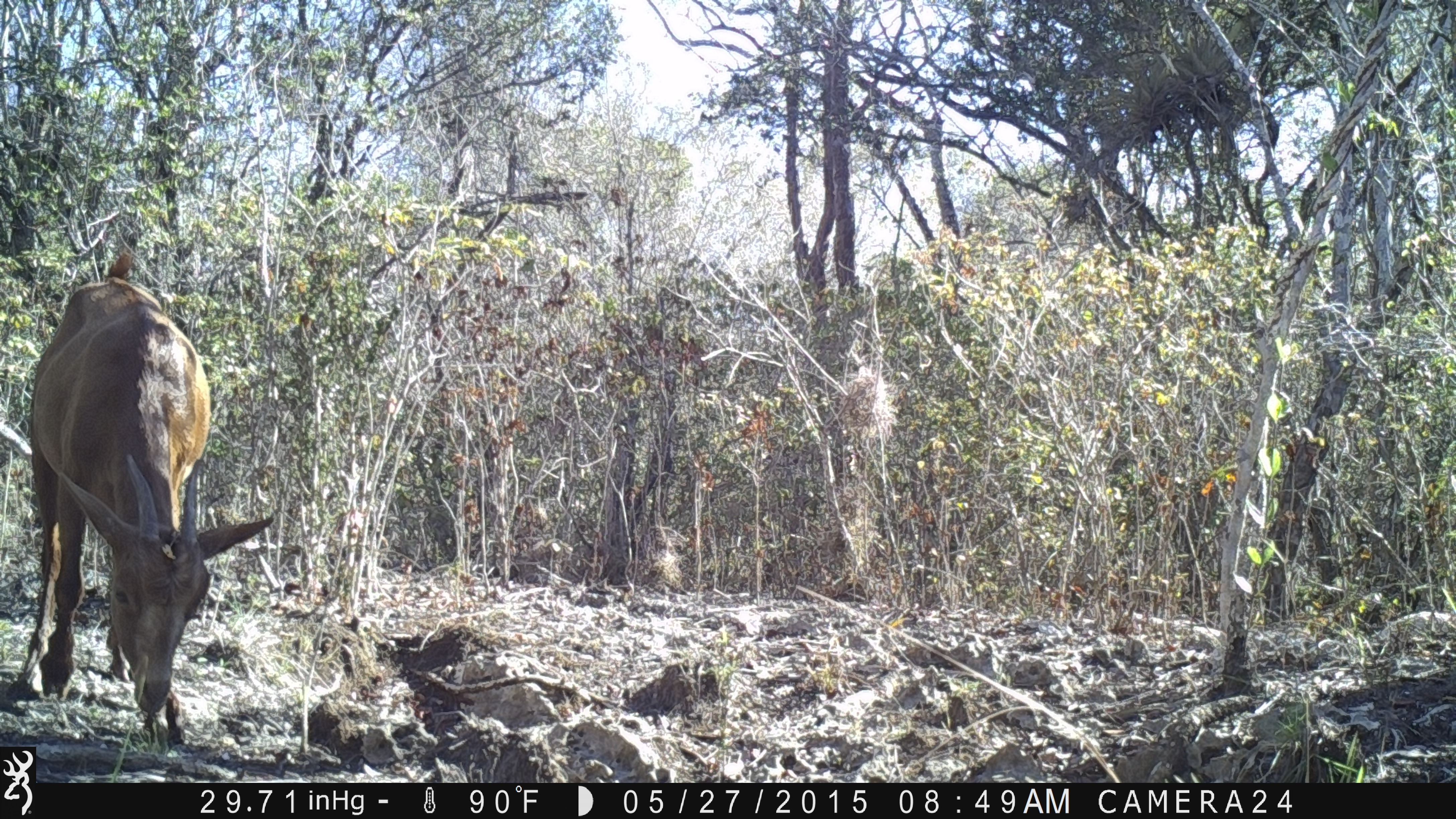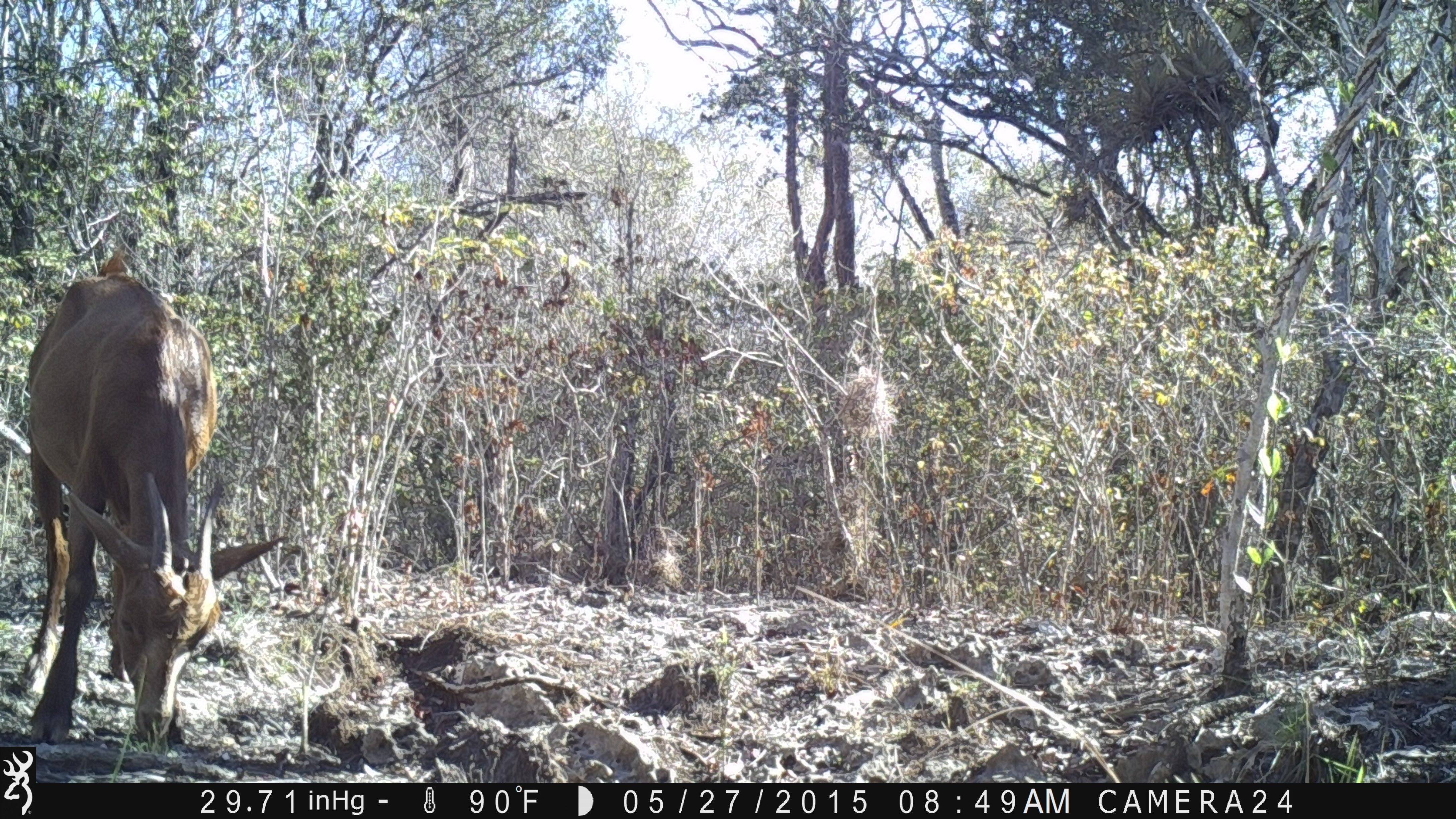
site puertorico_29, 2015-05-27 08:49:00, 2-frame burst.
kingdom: Animalia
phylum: Chordata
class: Mammalia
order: Artiodactyla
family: Bovidae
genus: Capra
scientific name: Capra hircus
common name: goat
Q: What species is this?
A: Goat (Capra hircus).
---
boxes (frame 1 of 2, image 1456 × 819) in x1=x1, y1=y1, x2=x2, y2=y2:
goat: x1=20, y1=269, x2=270, y2=748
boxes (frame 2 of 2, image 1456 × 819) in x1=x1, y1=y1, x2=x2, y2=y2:
goat: x1=15, y1=262, x2=274, y2=749